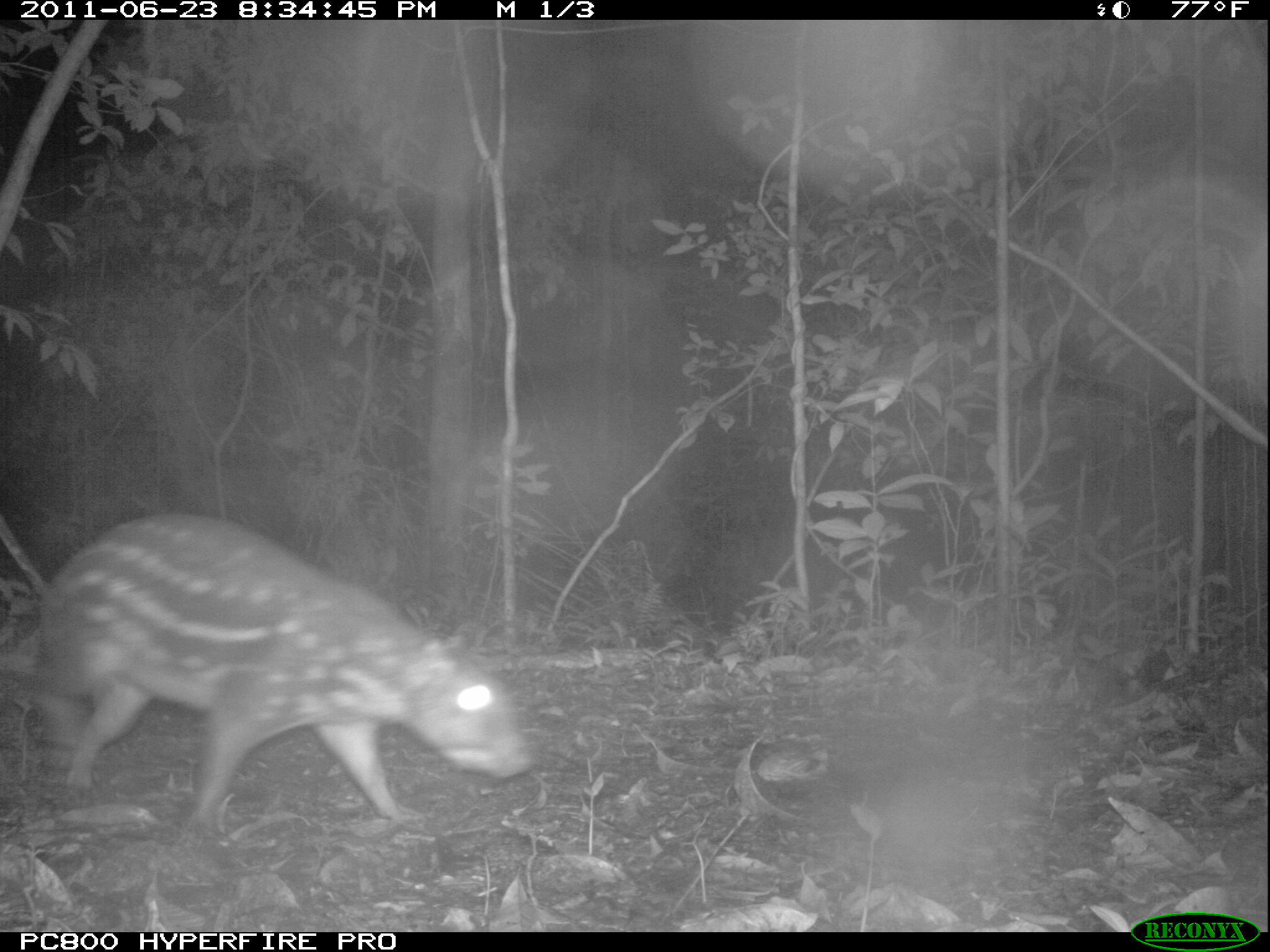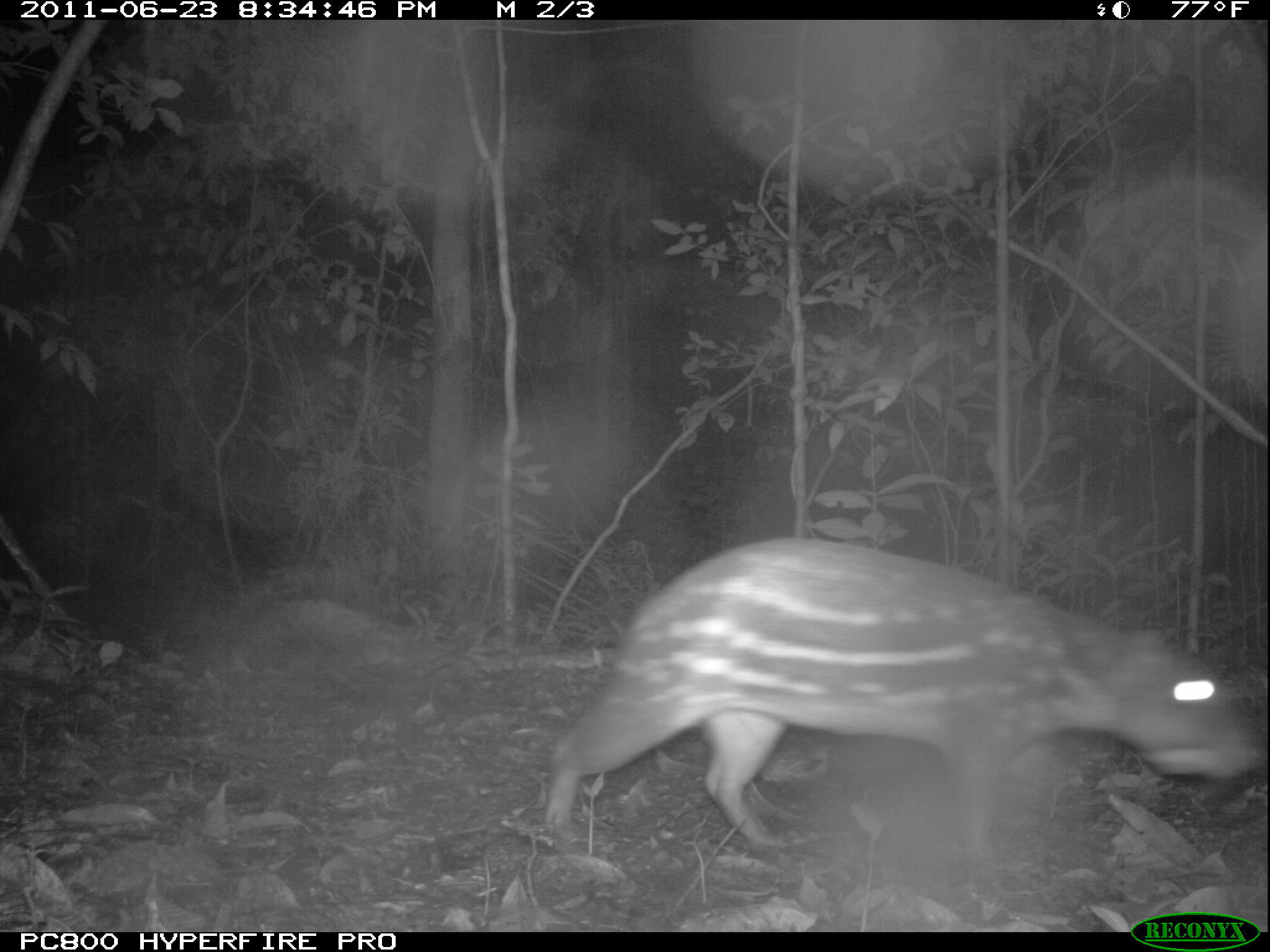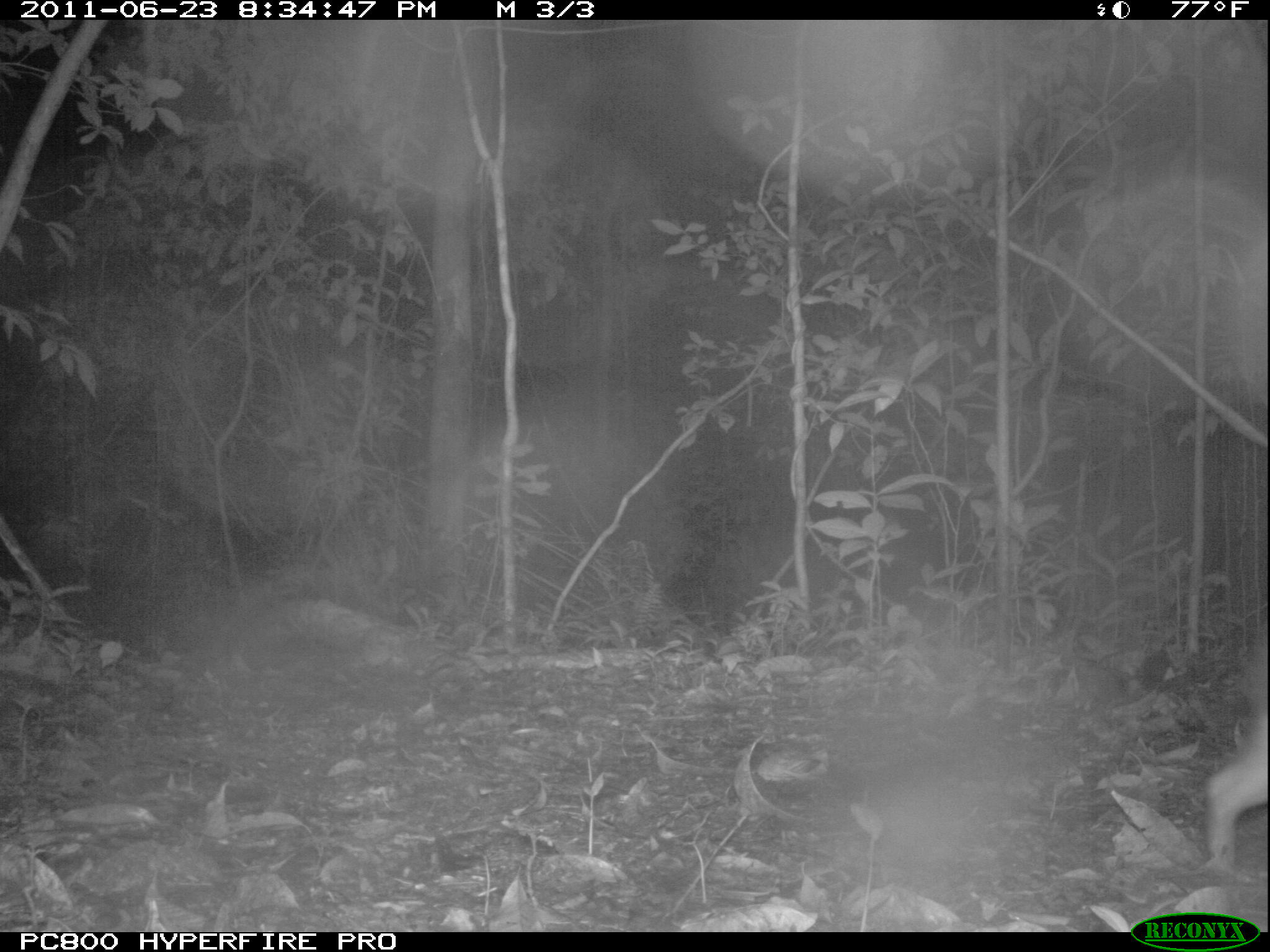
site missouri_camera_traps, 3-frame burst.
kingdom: Animalia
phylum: Chordata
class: Mammalia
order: Rodentia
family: Cuniculidae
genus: Cuniculus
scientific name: Cuniculus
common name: paca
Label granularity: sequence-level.